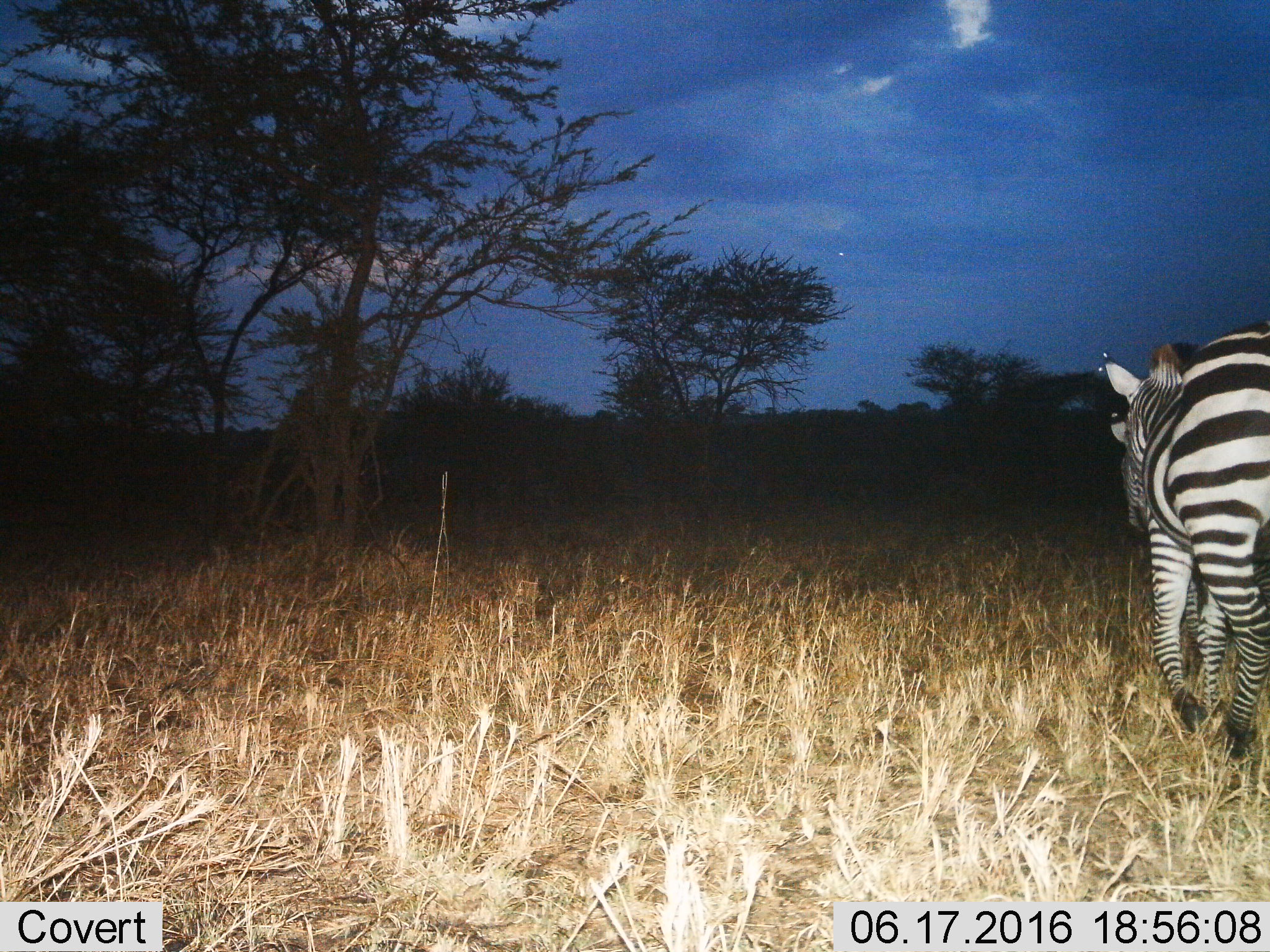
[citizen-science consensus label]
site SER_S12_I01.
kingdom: Animalia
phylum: Chordata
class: Mammalia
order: Perissodactyla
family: Equidae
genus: Equus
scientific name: Equus quagga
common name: plains zebra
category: zebraplains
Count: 1.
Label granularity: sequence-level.